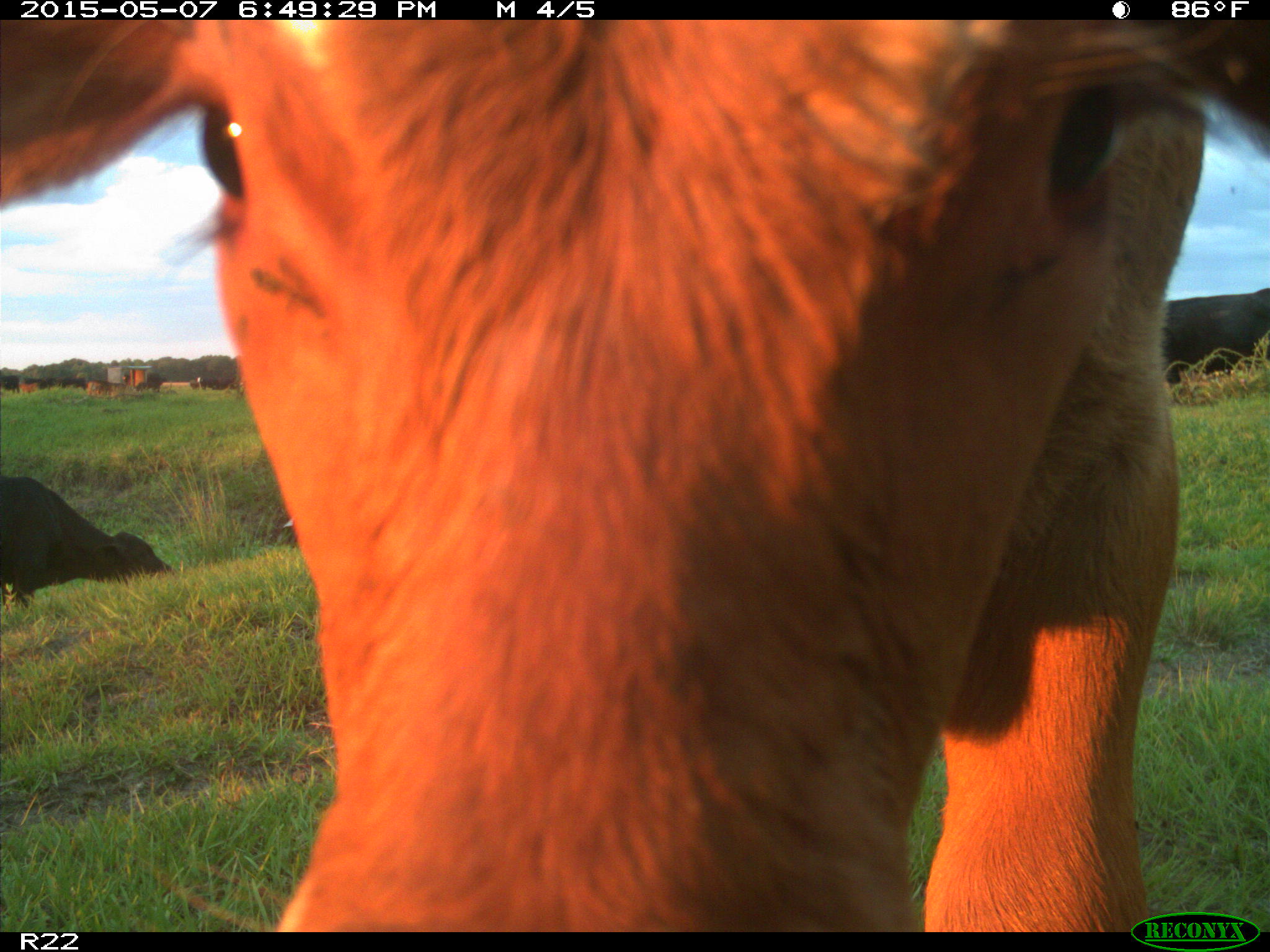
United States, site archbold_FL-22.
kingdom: Animalia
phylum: Chordata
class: Mammalia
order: Artiodactyla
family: Bovidae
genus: Bos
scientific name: Bos taurus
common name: domestic cow